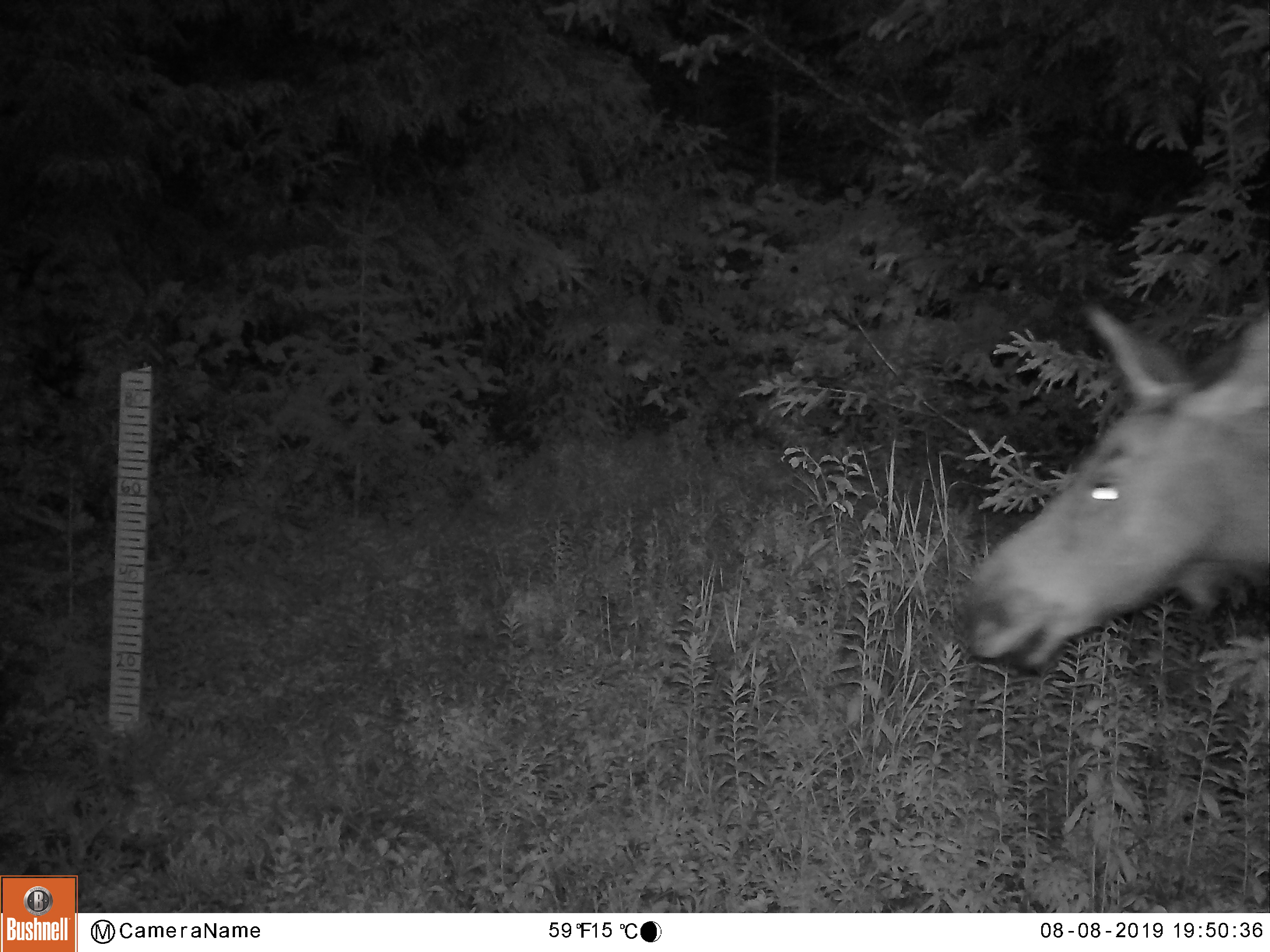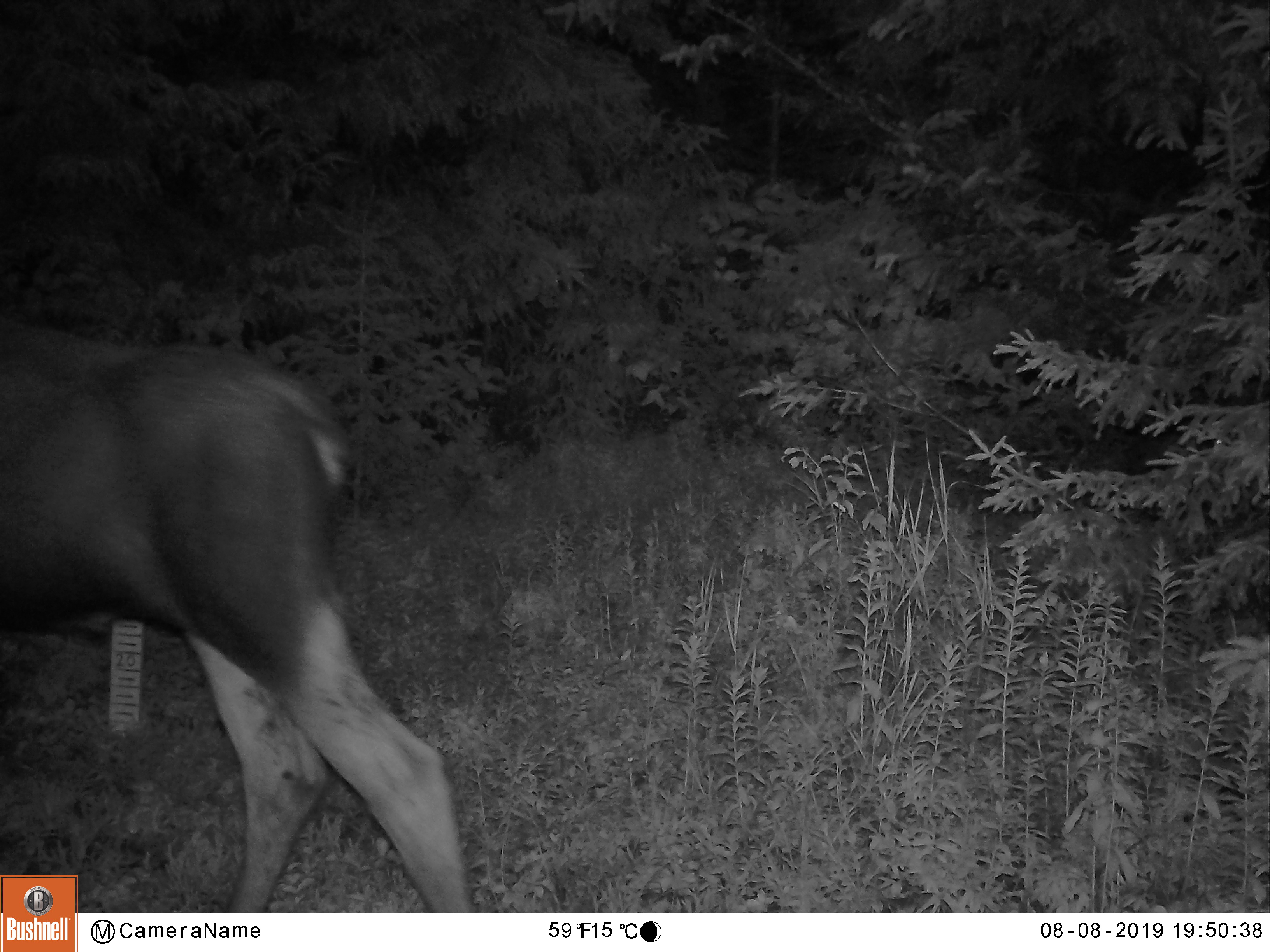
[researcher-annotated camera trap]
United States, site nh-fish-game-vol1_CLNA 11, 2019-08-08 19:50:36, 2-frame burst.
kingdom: Animalia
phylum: Chordata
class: Mammalia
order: Artiodactyla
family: Cervidae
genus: Alces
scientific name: Alces alces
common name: moose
Moose (Alces alces).